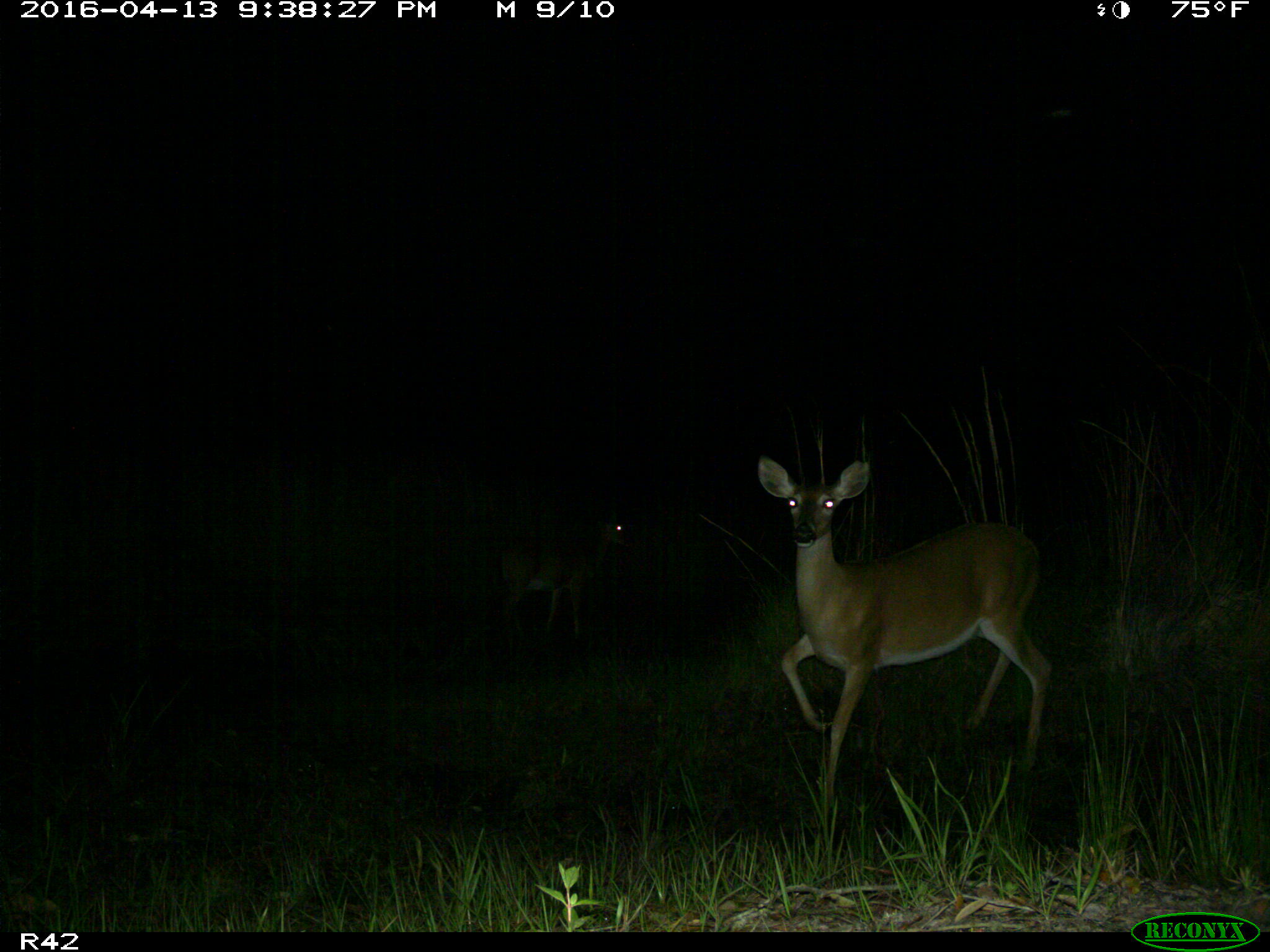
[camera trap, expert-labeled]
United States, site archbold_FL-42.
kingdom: Animalia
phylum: Chordata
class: Mammalia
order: Artiodactyla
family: Cervidae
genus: Odocoileus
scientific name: Odocoileus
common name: deer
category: unidentified deer